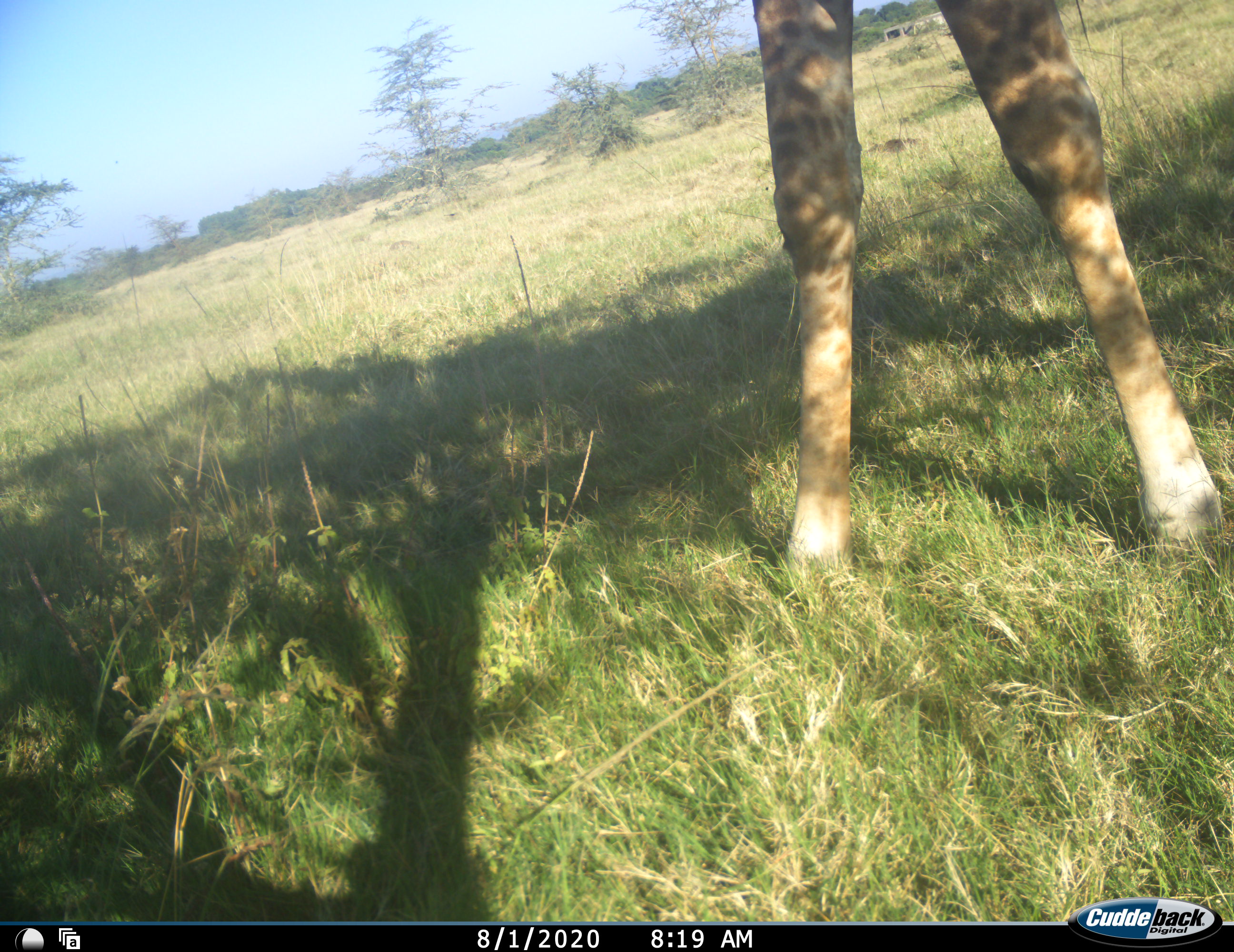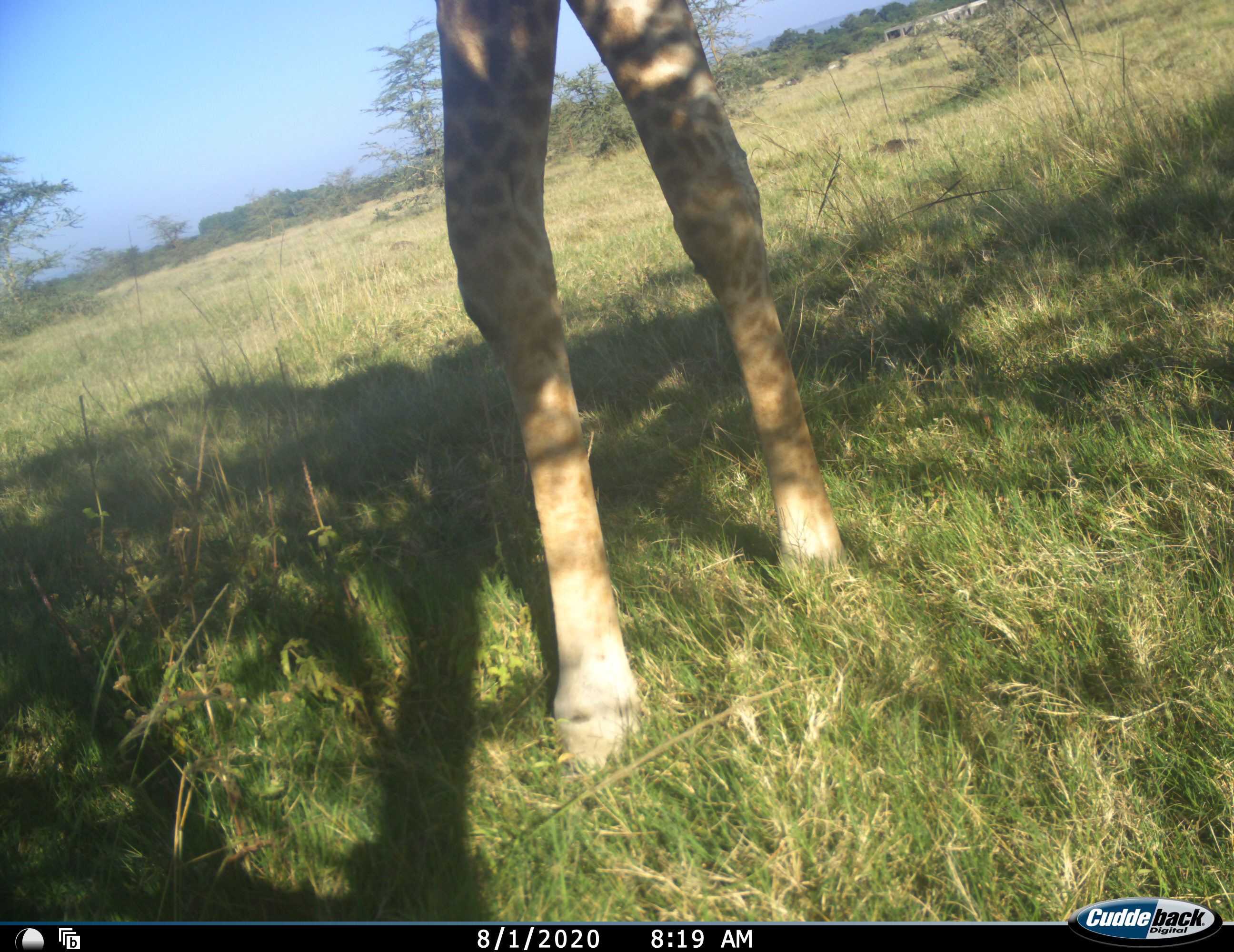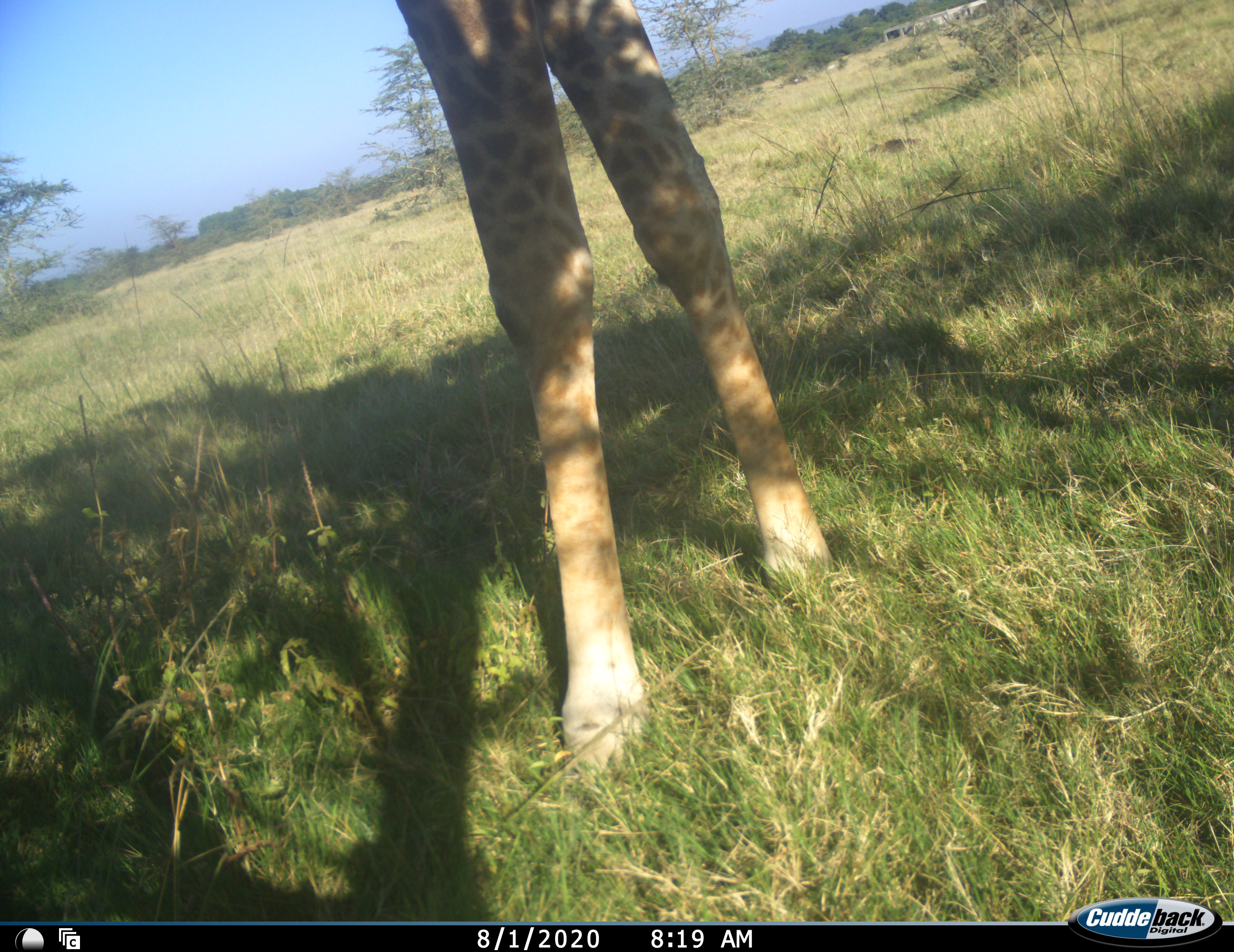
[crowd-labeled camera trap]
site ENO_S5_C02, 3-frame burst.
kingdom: Animalia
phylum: Chordata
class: Mammalia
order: Artiodactyla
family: Giraffidae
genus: Giraffa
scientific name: Giraffa camelopardalis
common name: giraffe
Giraffe (Giraffa camelopardalis), count 1. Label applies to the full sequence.